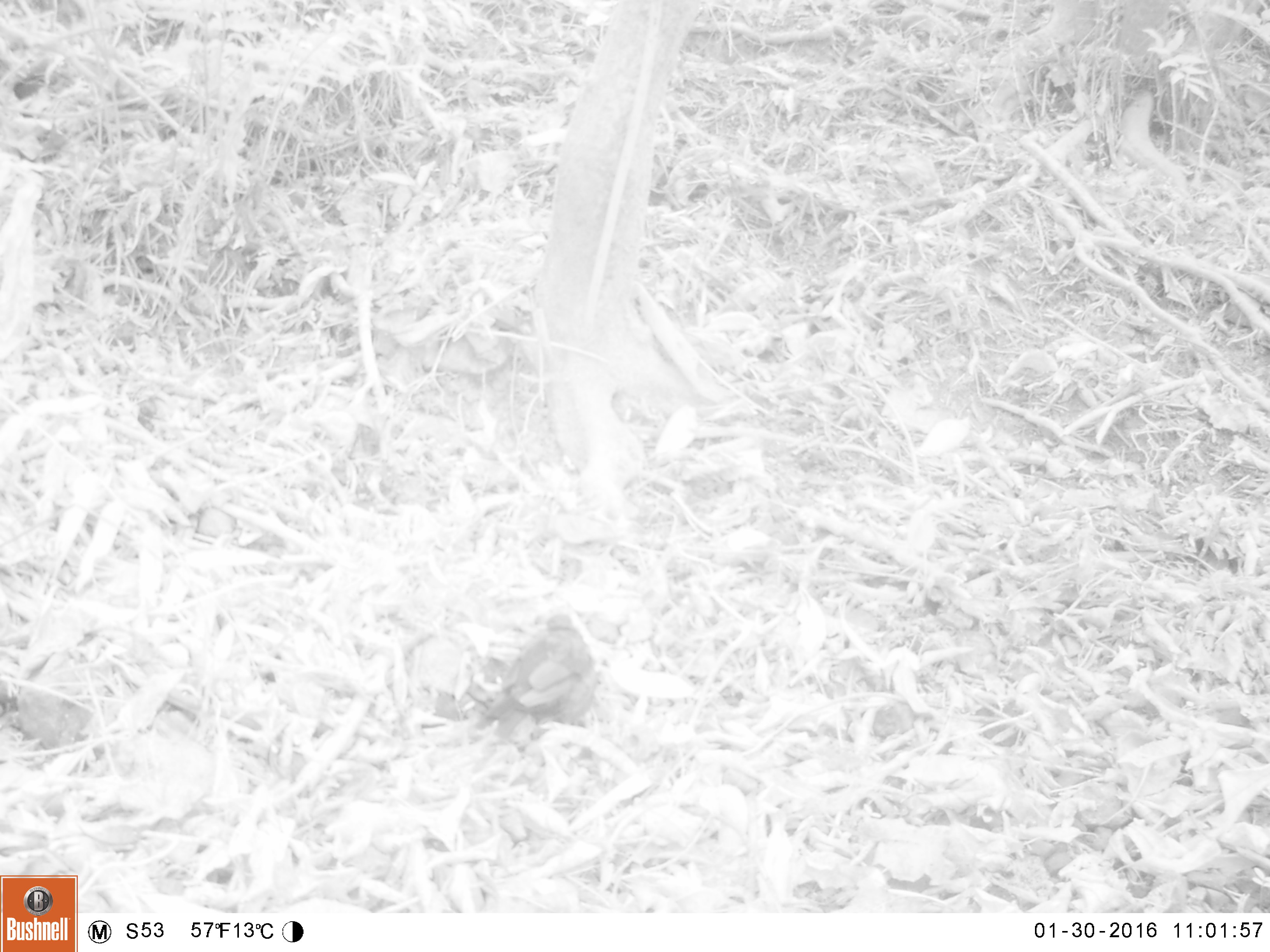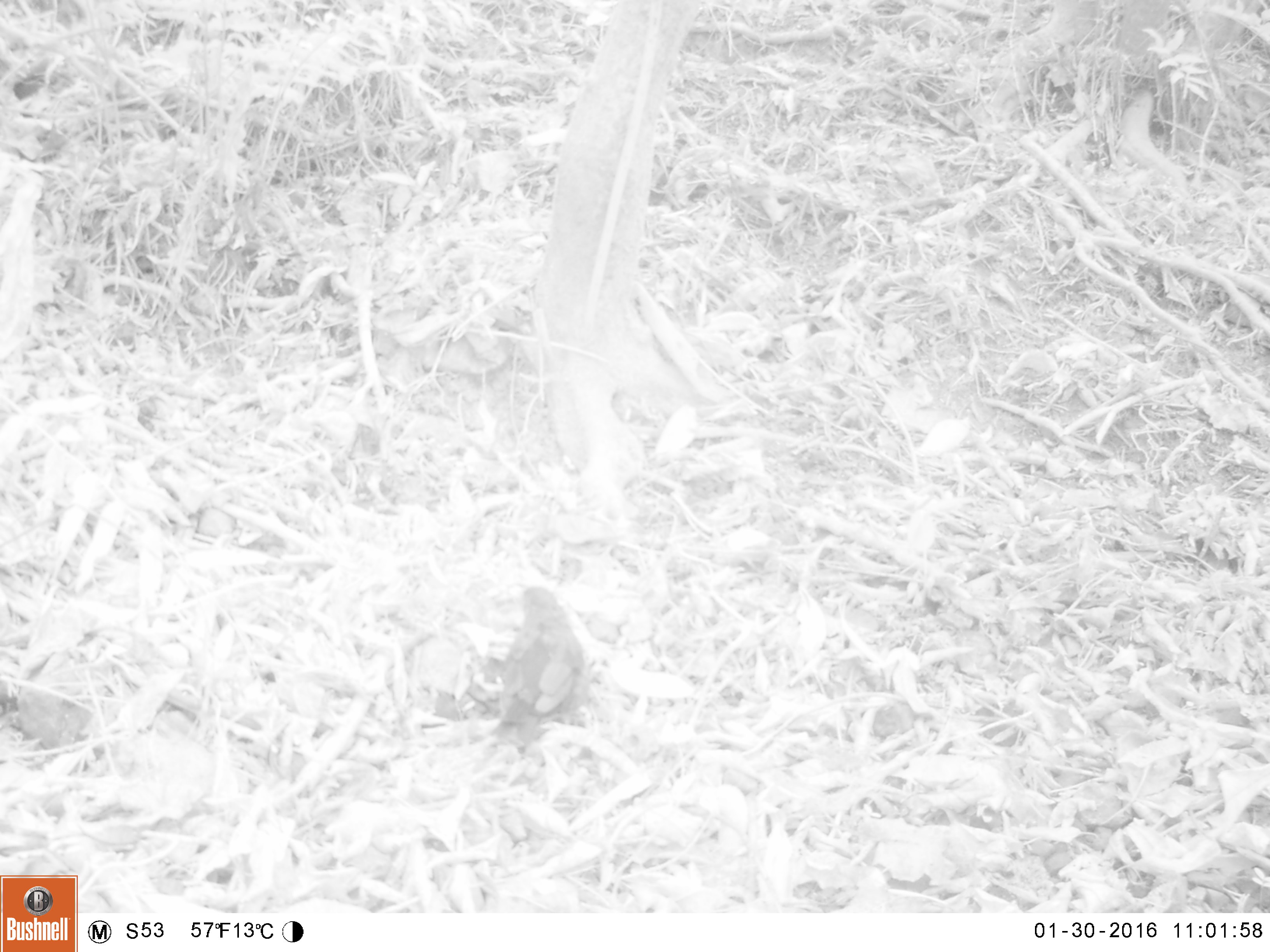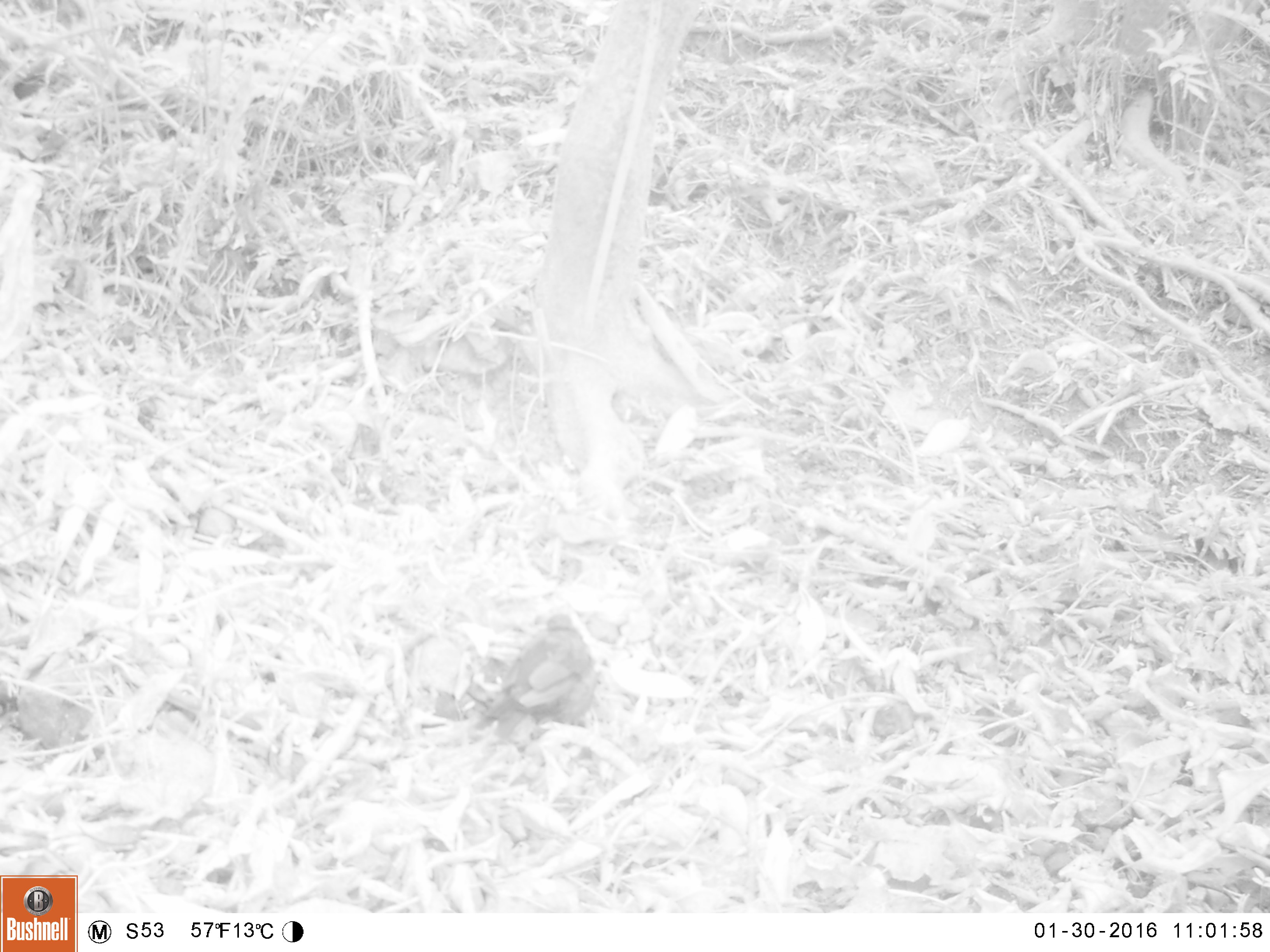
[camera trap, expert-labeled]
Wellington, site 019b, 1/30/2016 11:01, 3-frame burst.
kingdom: Animalia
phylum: Chordata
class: Aves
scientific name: Aves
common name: bird